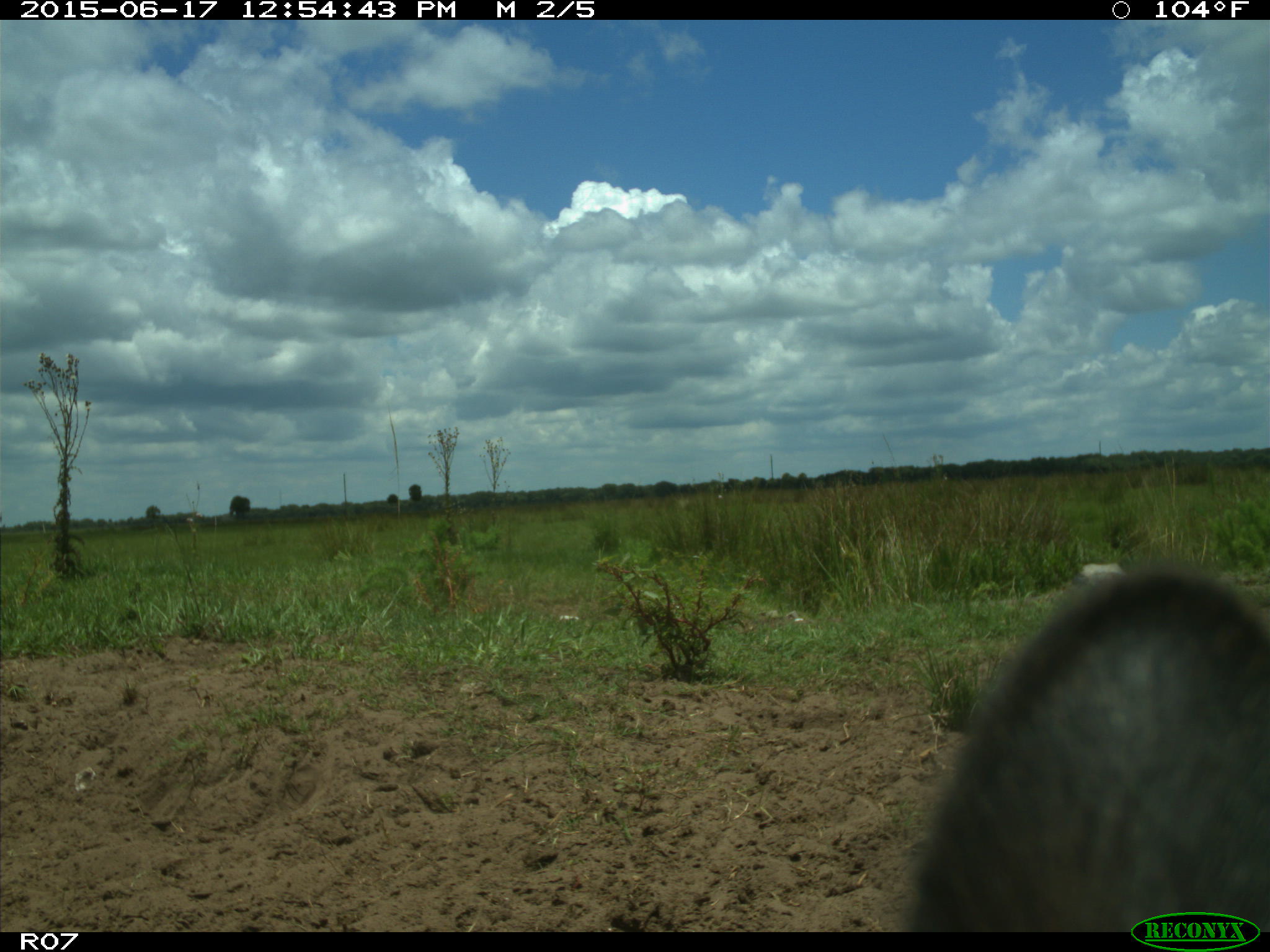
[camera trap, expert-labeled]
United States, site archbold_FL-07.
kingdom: Animalia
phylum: Chordata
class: Mammalia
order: Artiodactyla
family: Bovidae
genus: Bos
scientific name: Bos taurus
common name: domestic cow